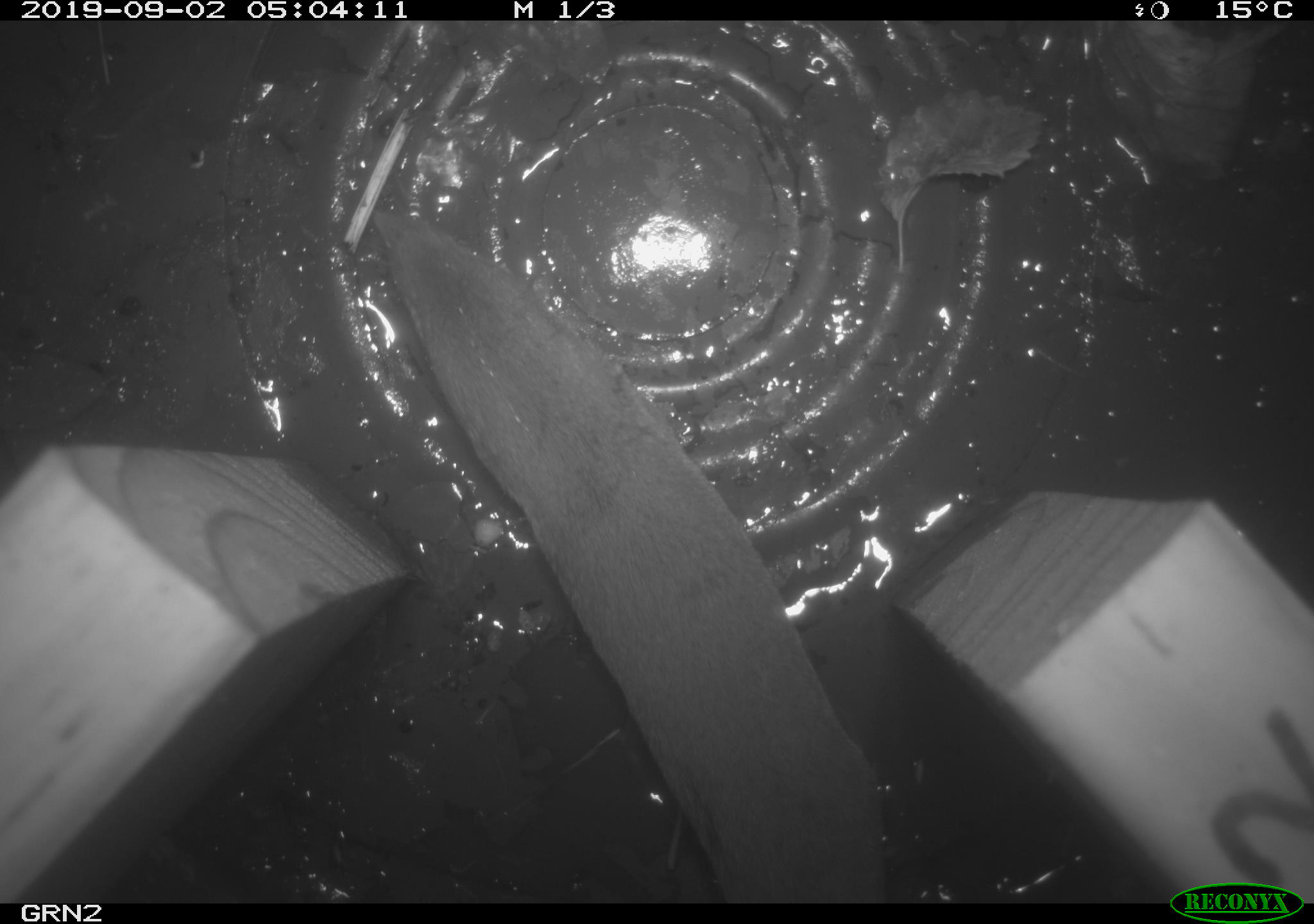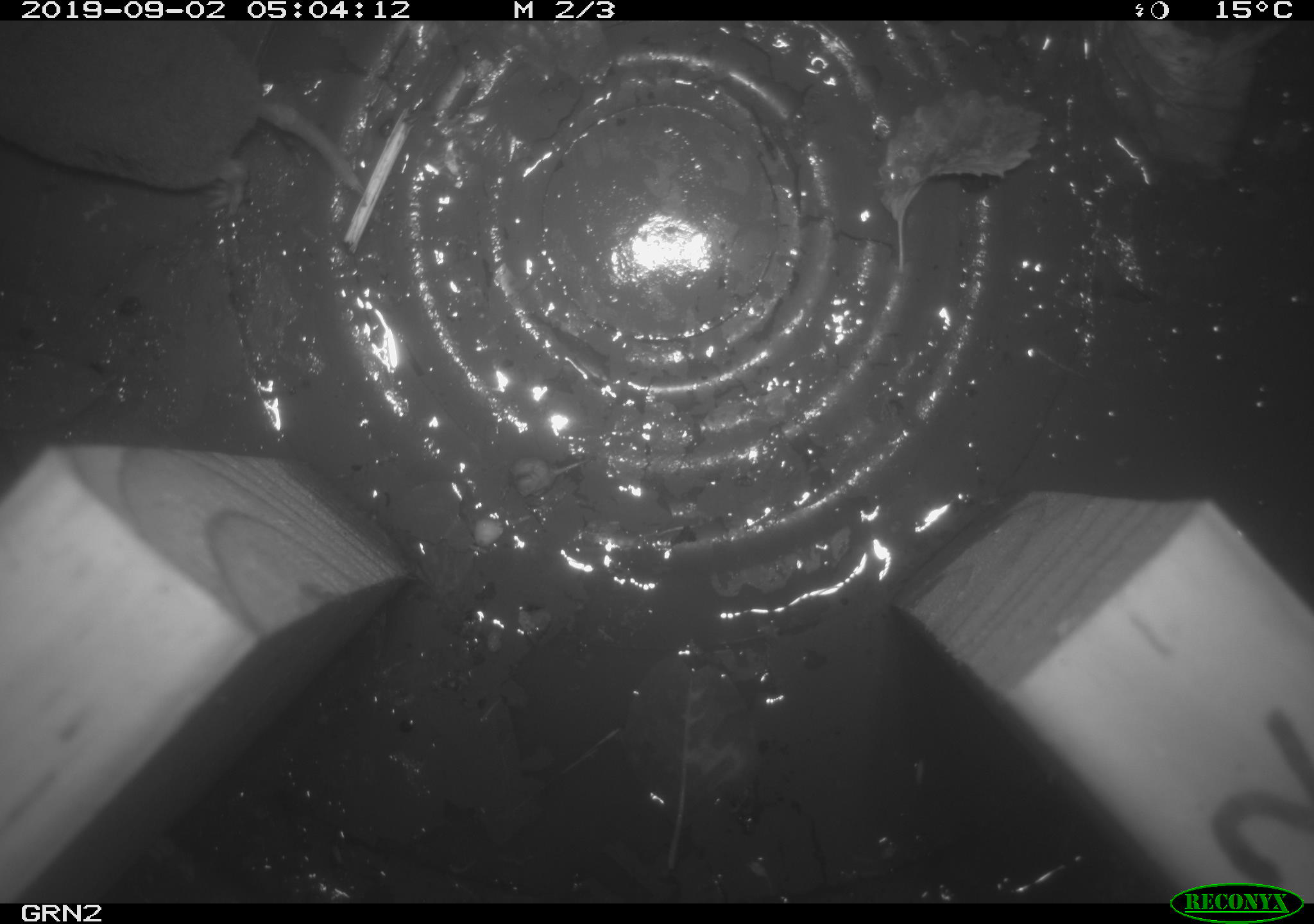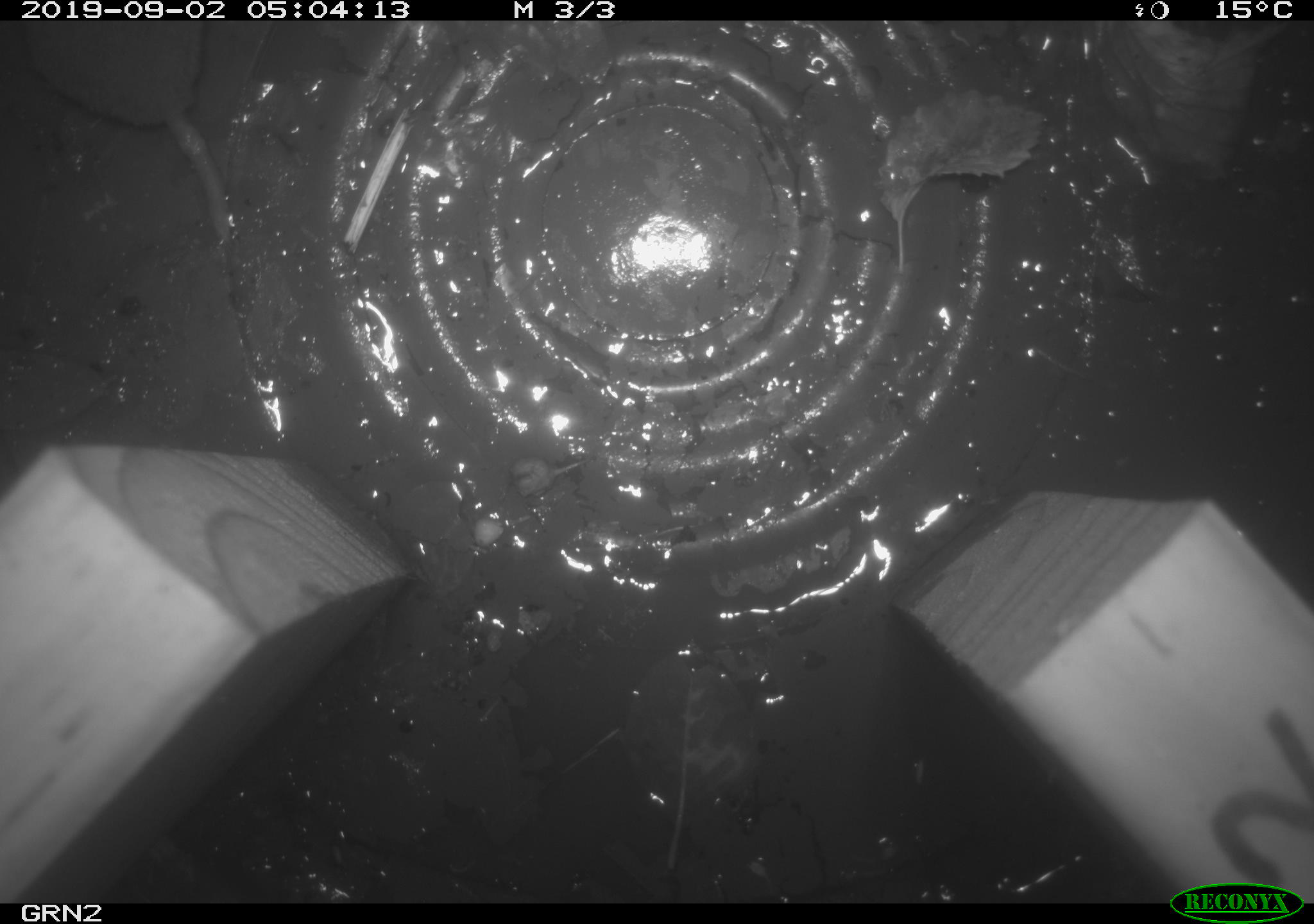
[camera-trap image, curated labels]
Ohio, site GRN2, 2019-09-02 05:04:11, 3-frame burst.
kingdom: Animalia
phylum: Chordata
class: Mammalia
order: Eulipotyphla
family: Soricidae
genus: Blarina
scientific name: Blarina brevicauda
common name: northern short-tailed shrew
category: n. short-tailed shrew